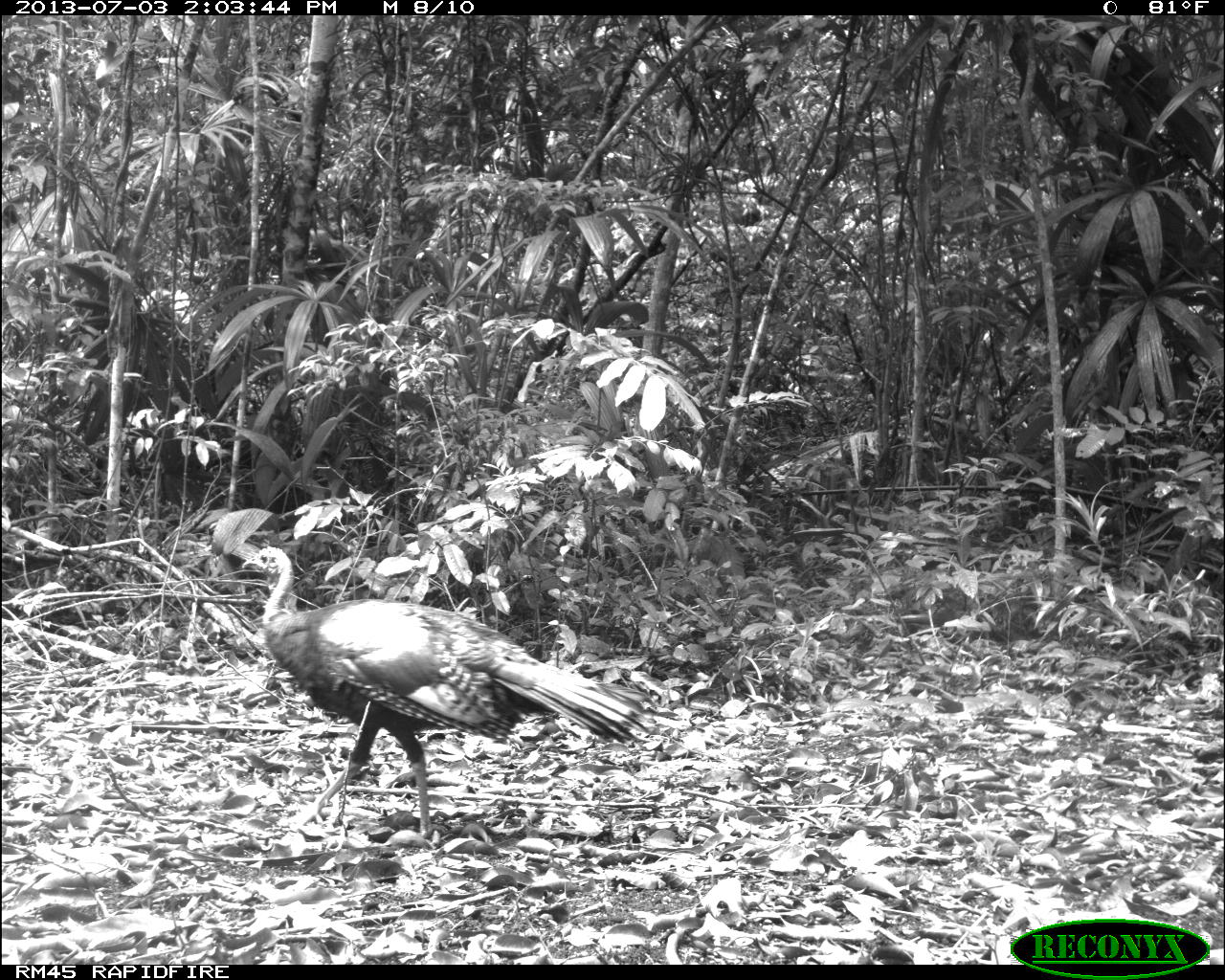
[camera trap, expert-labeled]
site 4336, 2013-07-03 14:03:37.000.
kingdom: Animalia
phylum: Chordata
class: Aves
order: Galliformes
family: Phasianidae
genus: Meleagris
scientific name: Meleagris ocellata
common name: ocellated turkey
Meleagris ocellata (ocellated turkey), count 1, sex female.